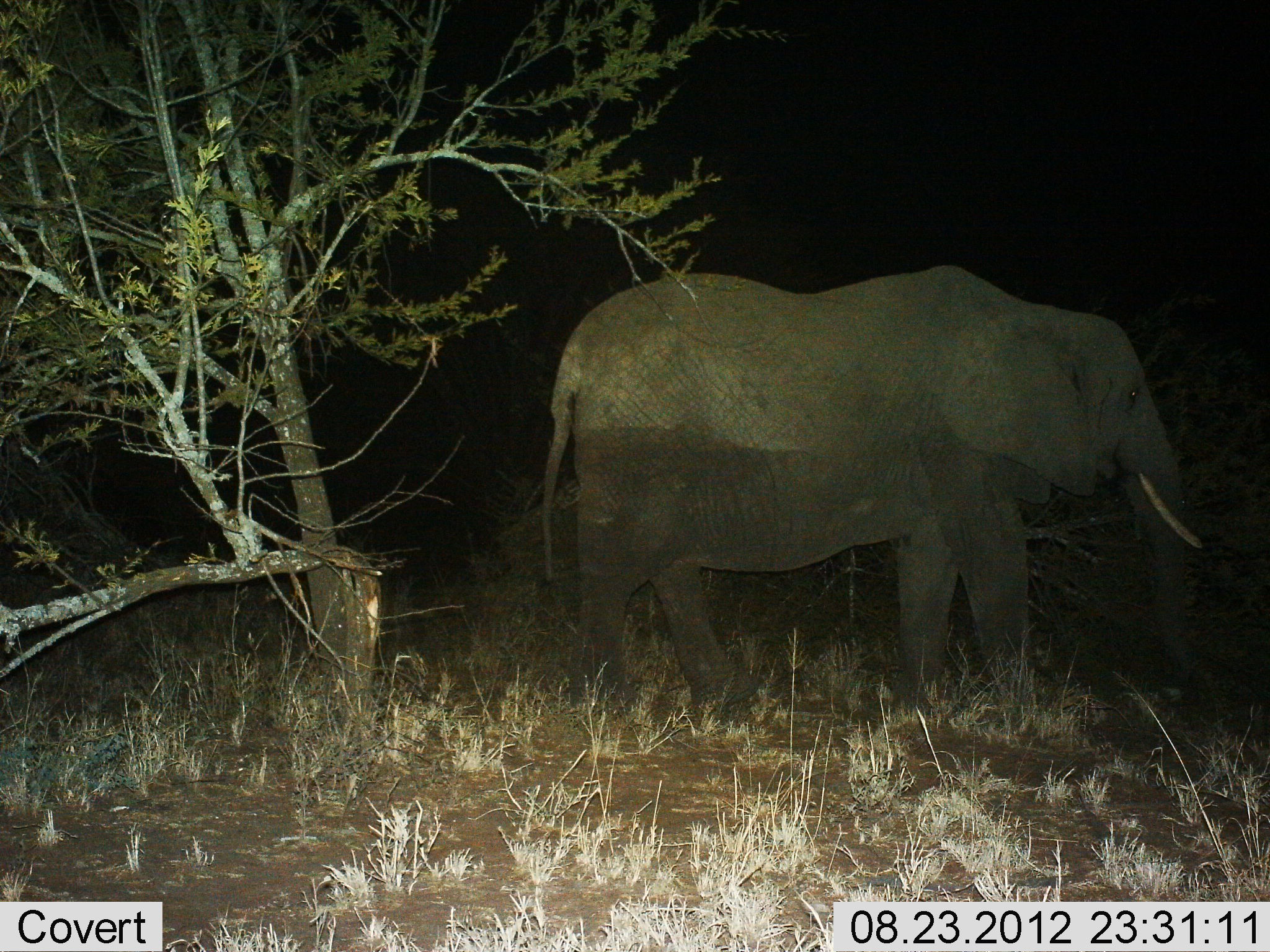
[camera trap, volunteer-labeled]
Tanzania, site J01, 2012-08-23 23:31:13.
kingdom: Animalia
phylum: Chordata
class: Mammalia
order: Proboscidea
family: Elephantidae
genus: Loxodonta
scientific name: Loxodonta africana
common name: african bush elephant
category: elephant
Elephant (african bush elephant) (Loxodonta africana), count 1. Behavior (volunteer vote fractions): standing 100%, resting 0%, moving 0%, interacting 0%. Young present (vote fraction): 0%. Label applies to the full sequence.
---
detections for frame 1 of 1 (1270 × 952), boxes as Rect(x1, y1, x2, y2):
animal: Rect(540, 262, 1217, 720)